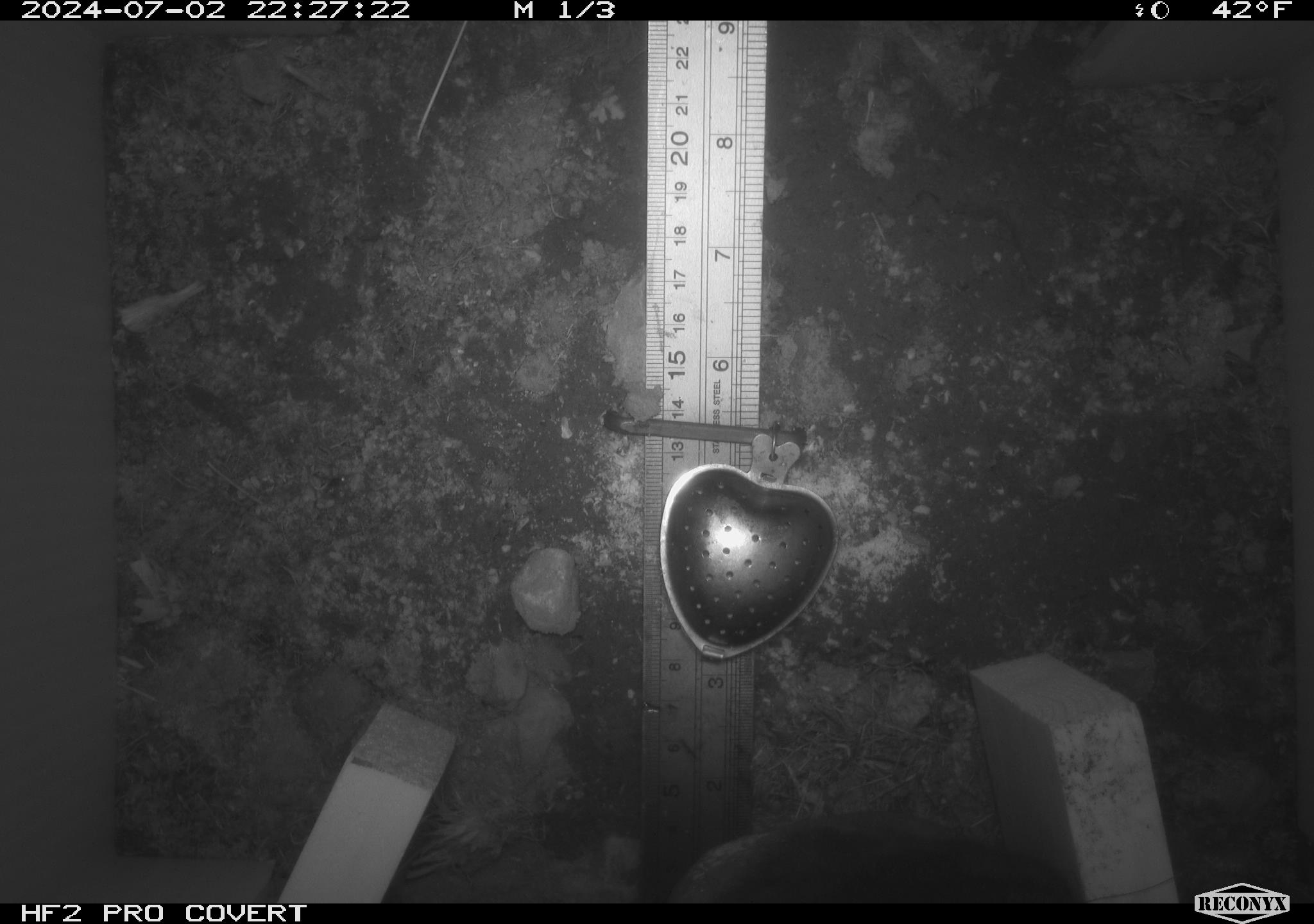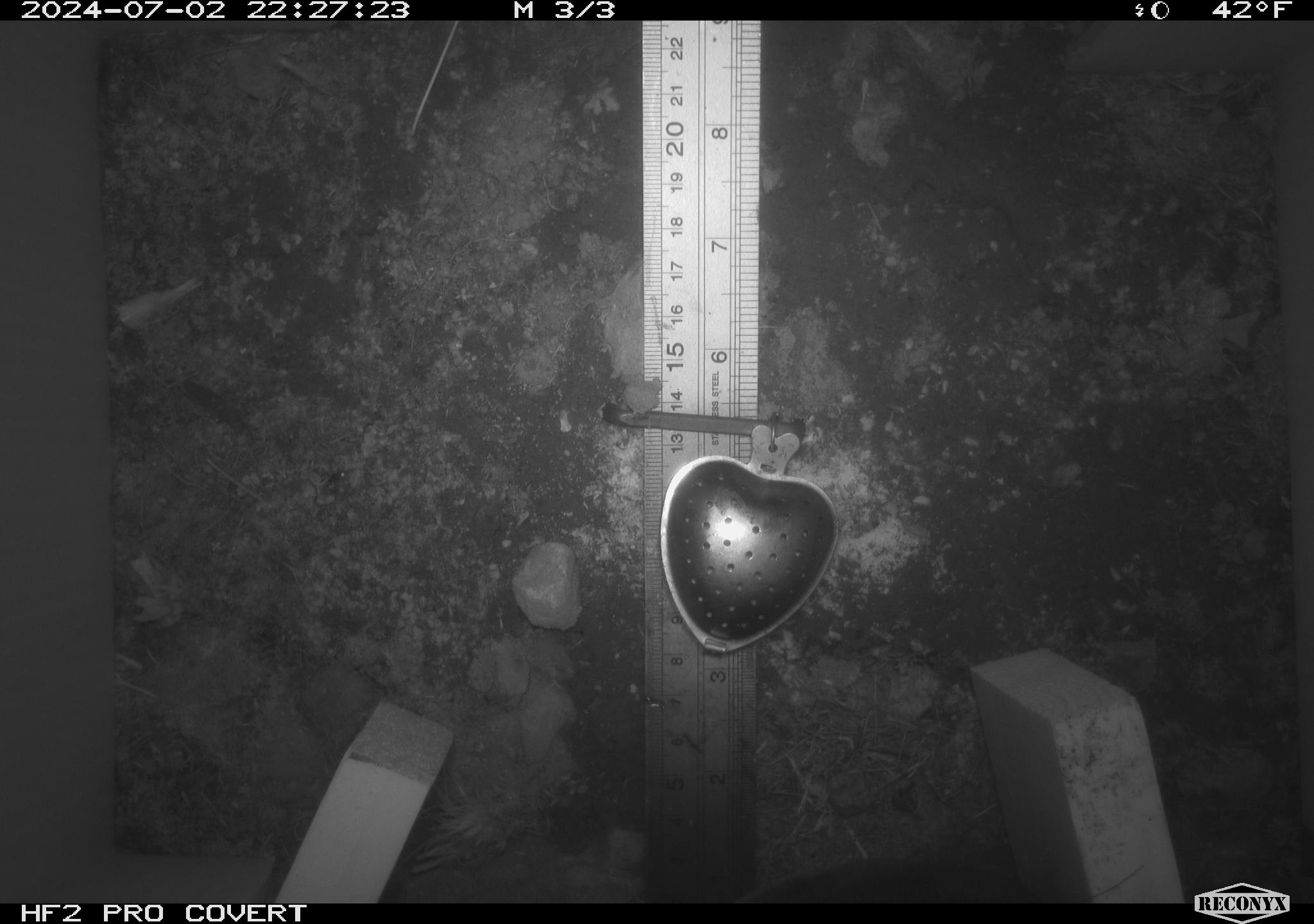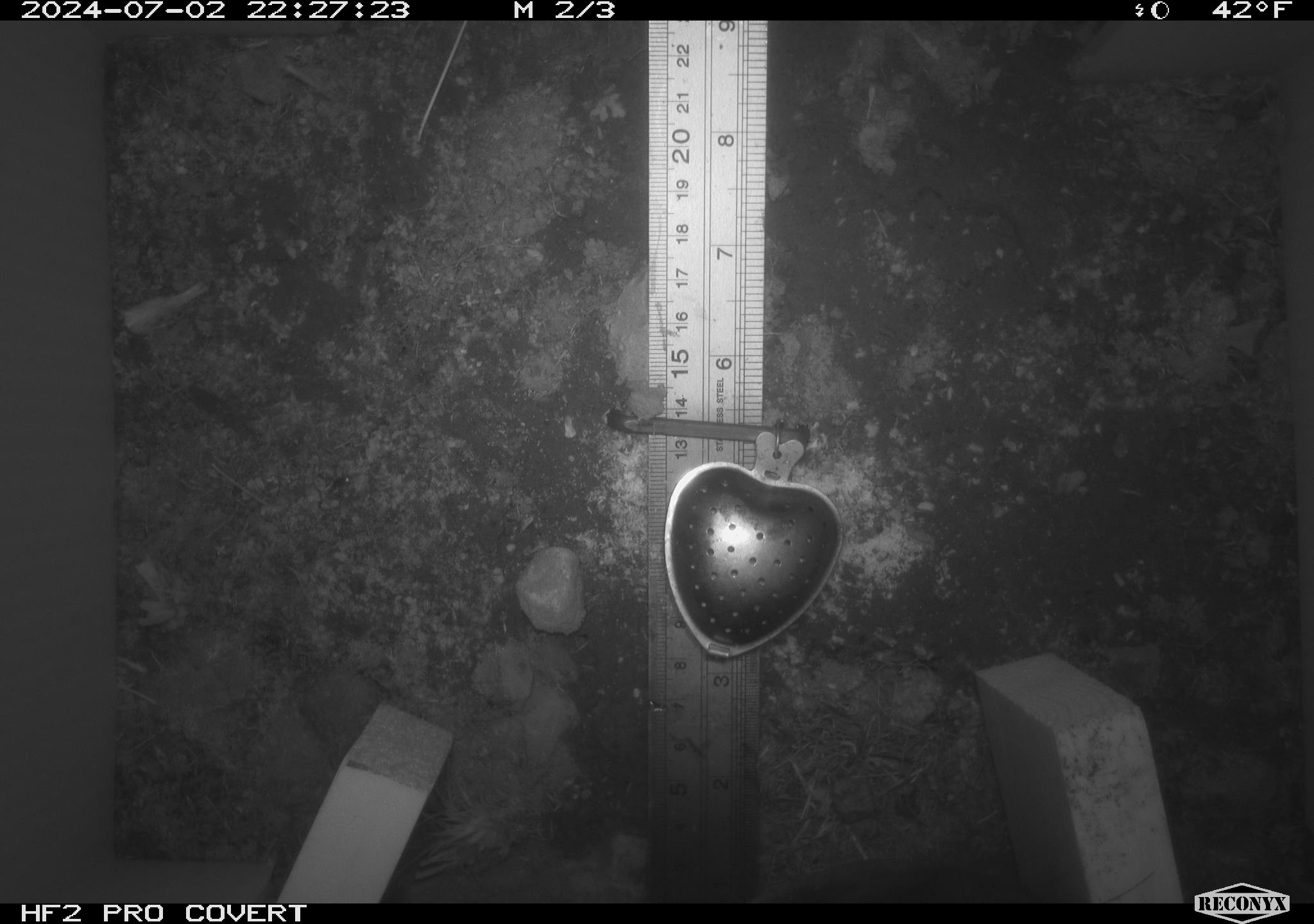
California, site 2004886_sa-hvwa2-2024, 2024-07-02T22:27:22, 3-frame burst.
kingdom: Animalia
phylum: Chordata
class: Mammalia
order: Rodentia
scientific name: Rodentia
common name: mouse species